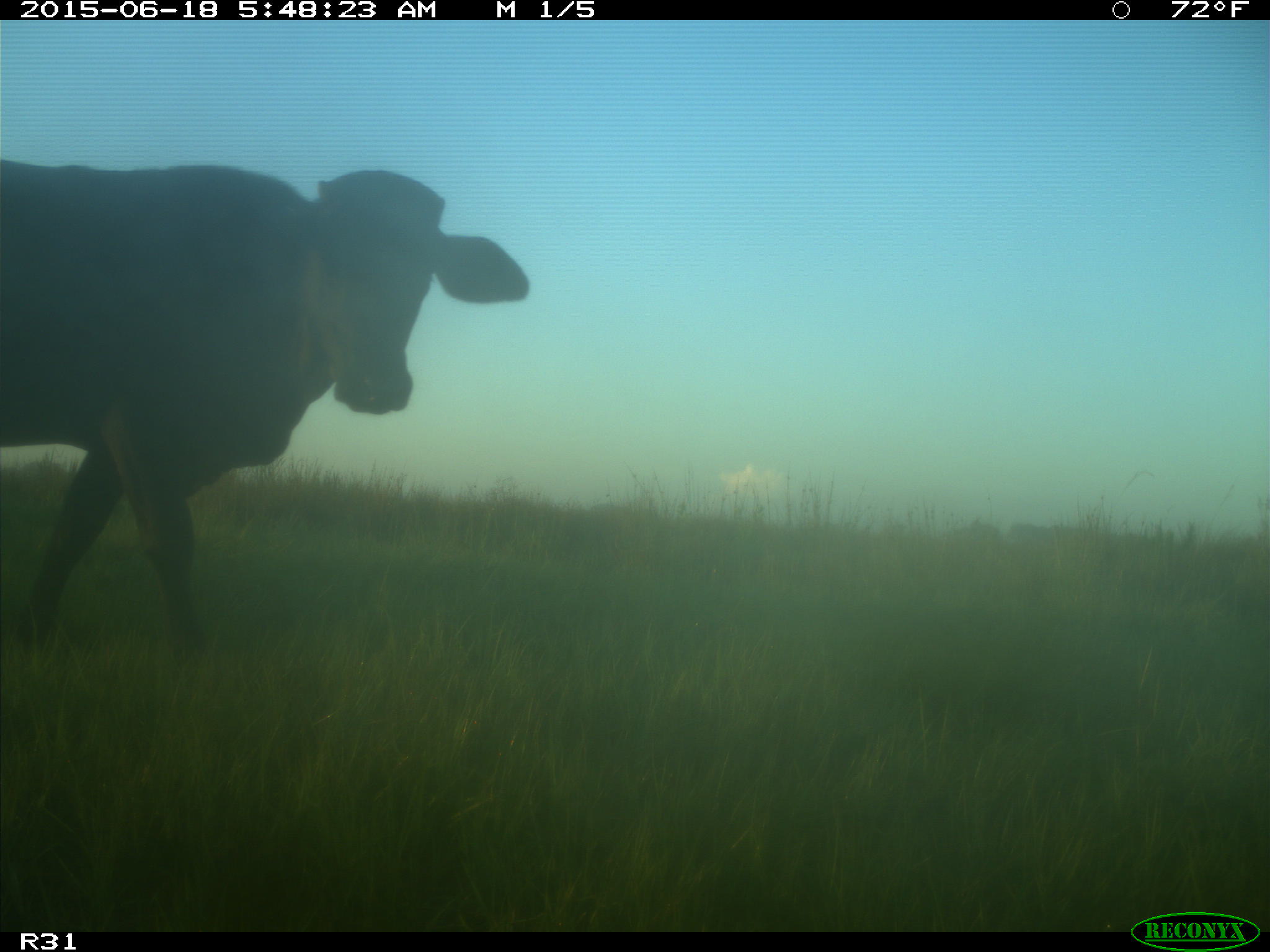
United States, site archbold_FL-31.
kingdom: Animalia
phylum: Chordata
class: Mammalia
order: Artiodactyla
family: Bovidae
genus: Bos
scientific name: Bos taurus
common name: domestic cow